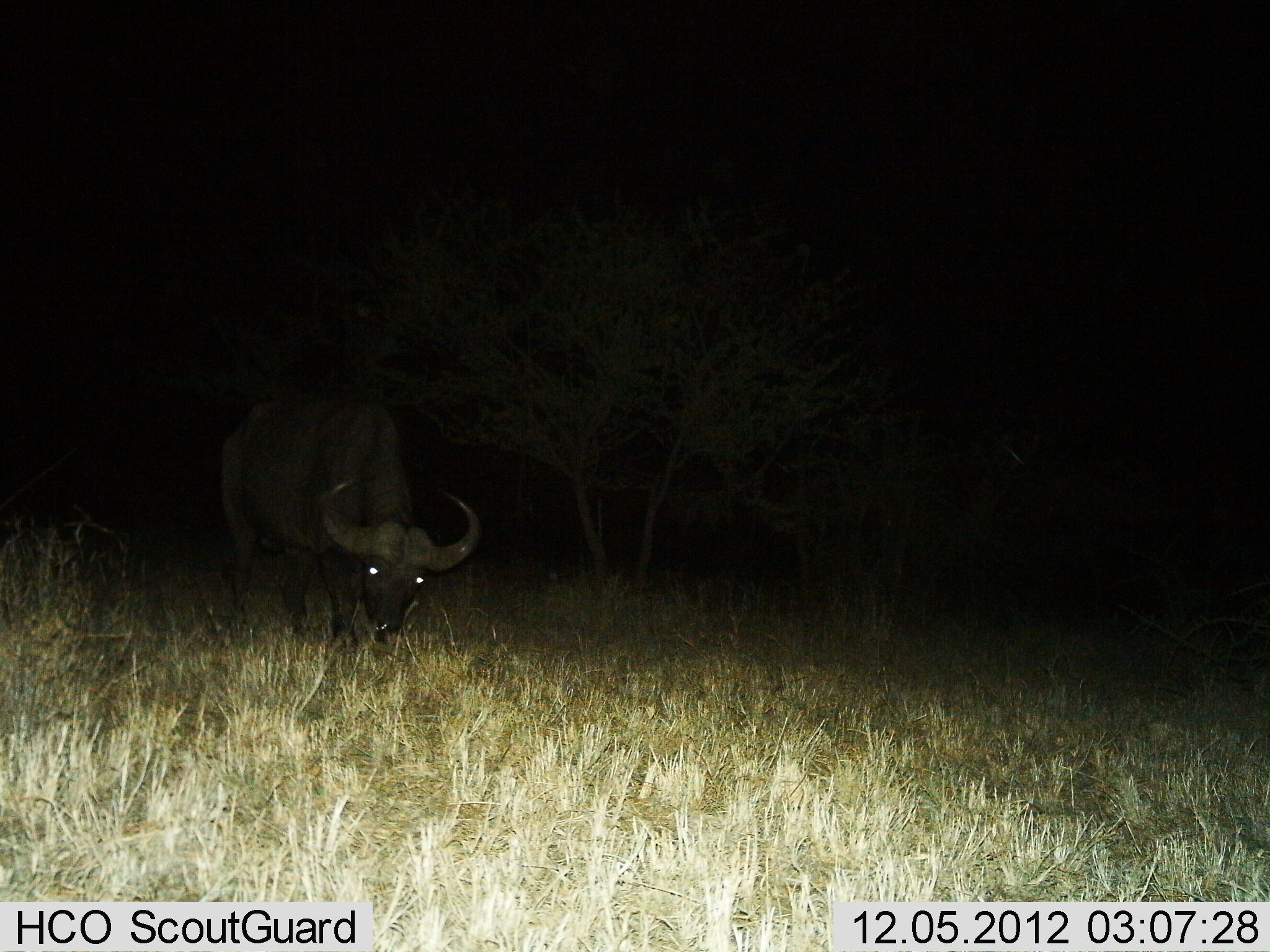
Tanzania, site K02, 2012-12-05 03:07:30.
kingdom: Animalia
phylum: Chordata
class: Mammalia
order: Artiodactyla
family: Bovidae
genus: Syncerus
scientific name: Syncerus caffer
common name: cape buffalo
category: buffalo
Buffalo (cape buffalo) (Syncerus caffer), count 1. Behavior (volunteer vote fractions): standing 33%, resting 0%, moving 10%, interacting 0%. Young present (vote fraction): 0%. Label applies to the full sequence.